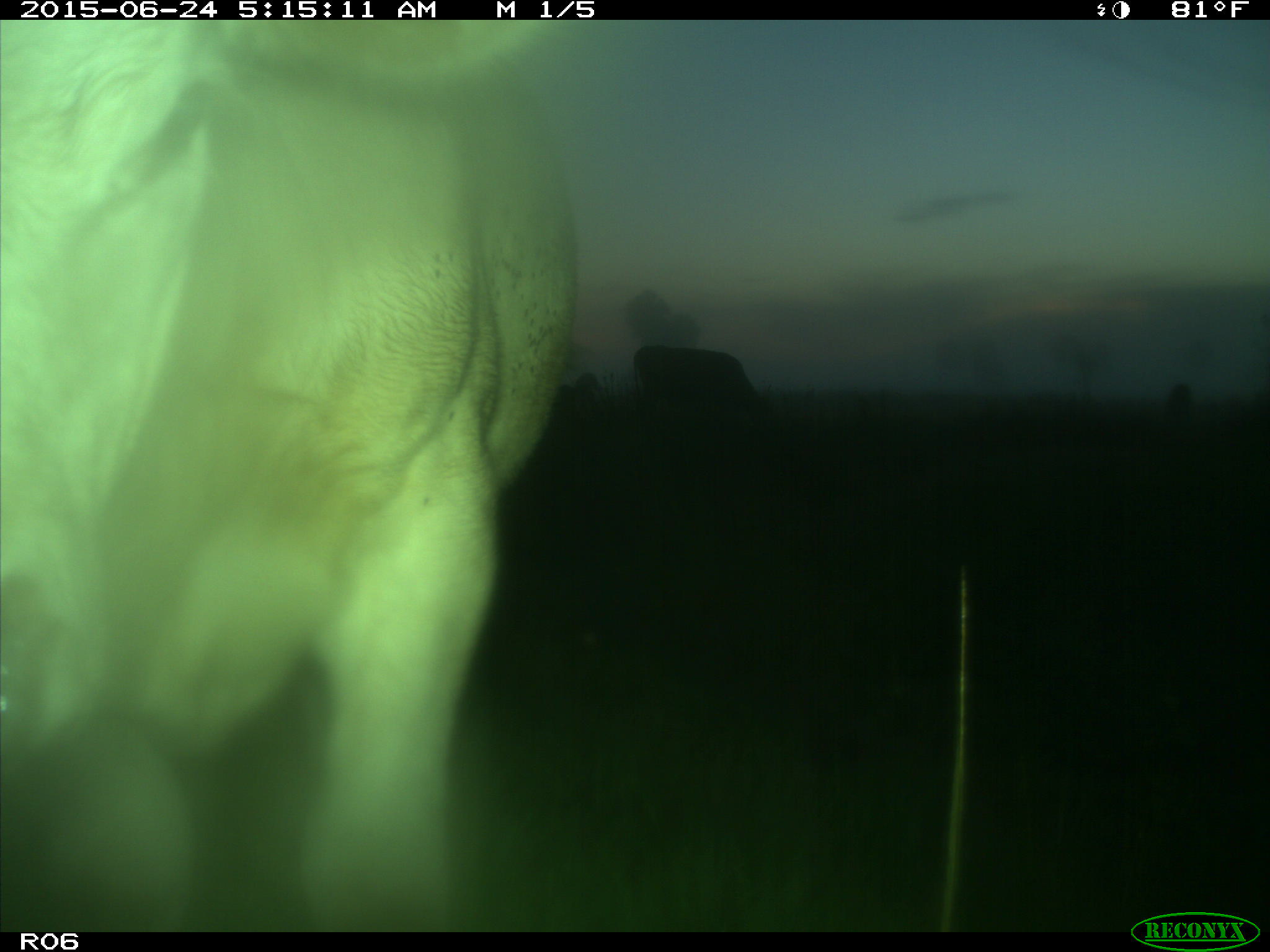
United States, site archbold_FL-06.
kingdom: Animalia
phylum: Chordata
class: Mammalia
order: Artiodactyla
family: Bovidae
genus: Bos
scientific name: Bos taurus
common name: domestic cow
Bos taurus (domestic cow).